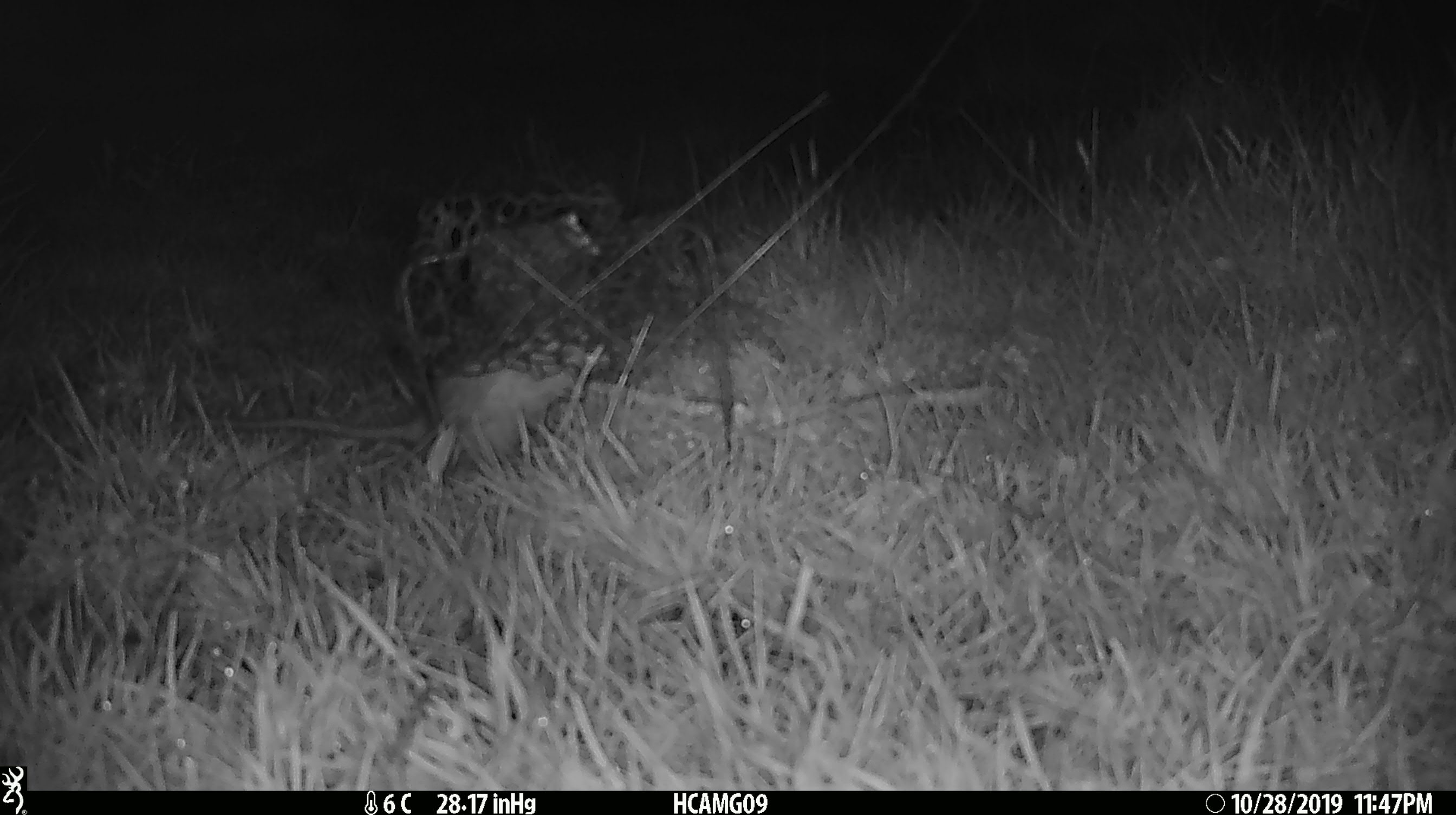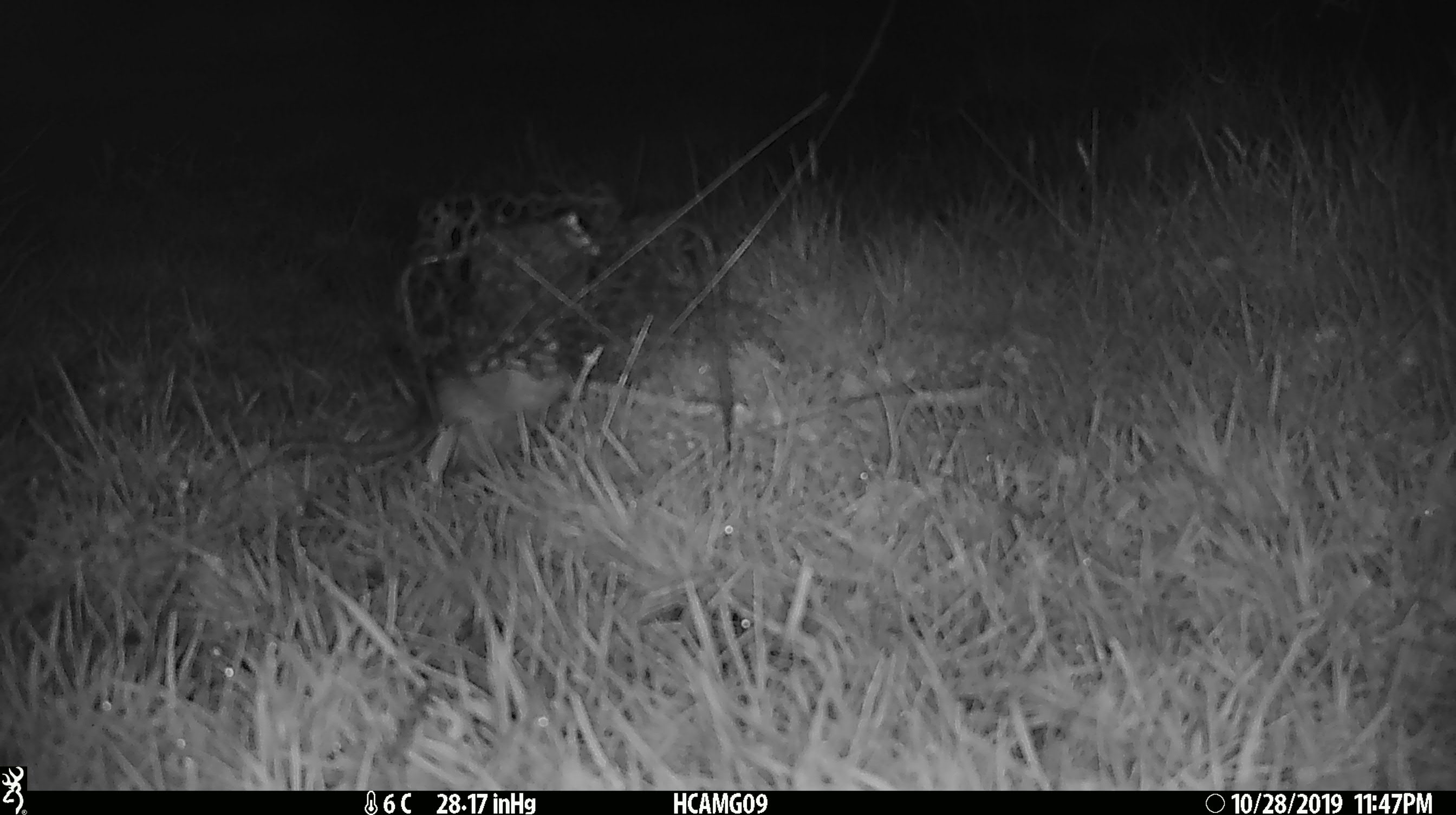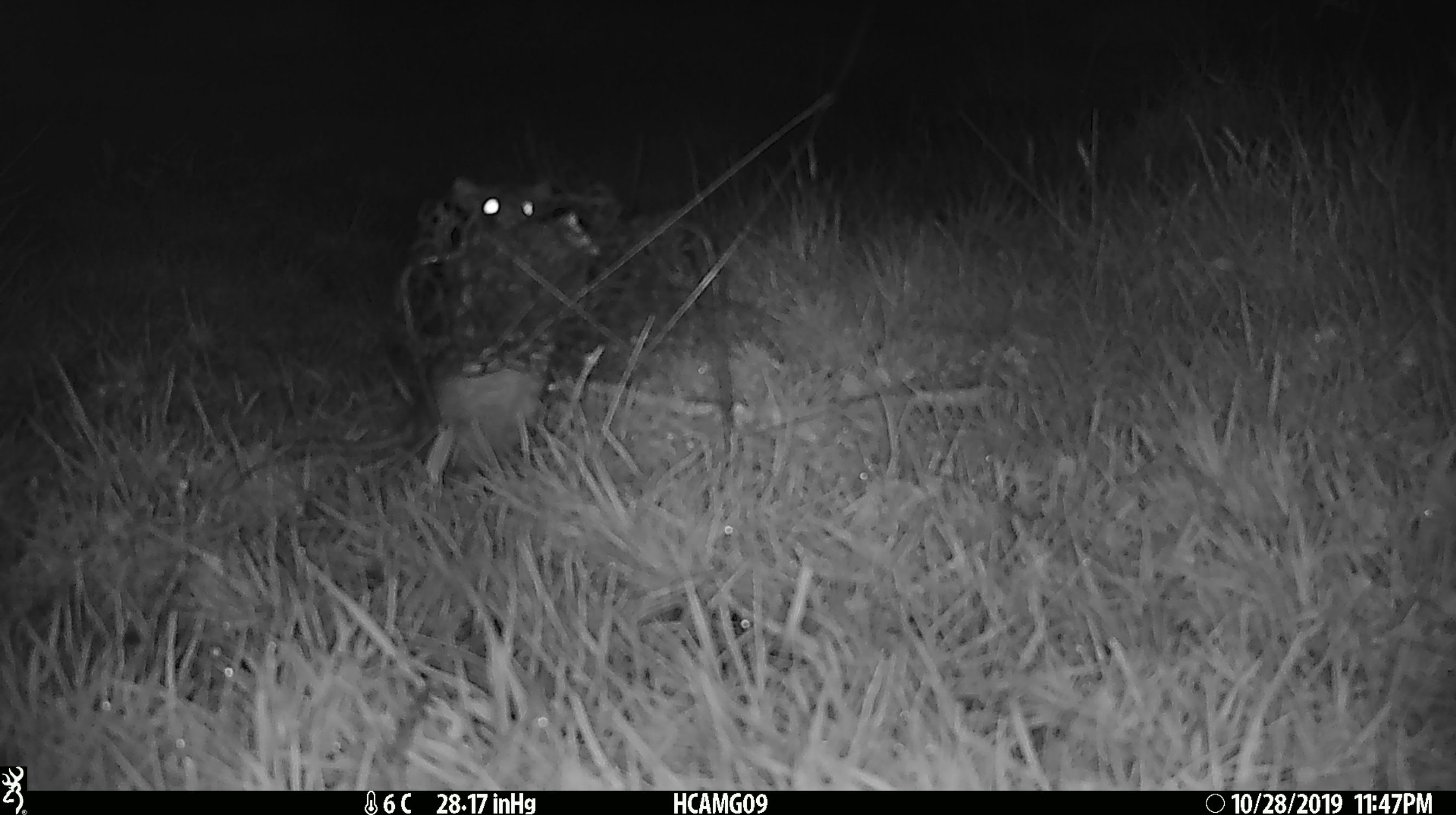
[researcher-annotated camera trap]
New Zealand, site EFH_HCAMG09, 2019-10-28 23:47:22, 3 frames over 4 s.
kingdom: Animalia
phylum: Chordata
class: Mammalia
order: Rodentia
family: Muridae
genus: Rattus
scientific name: Rattus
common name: rat